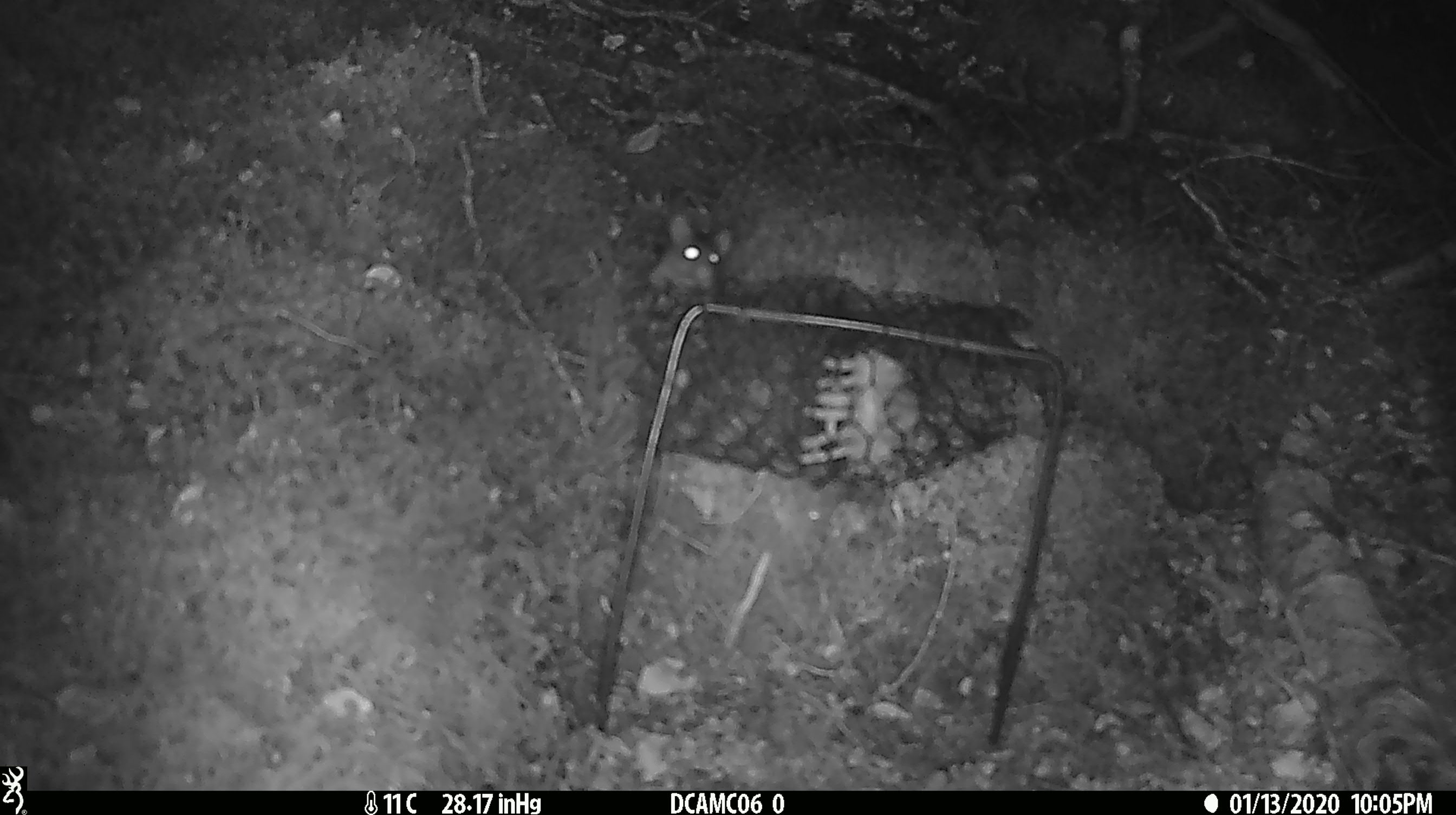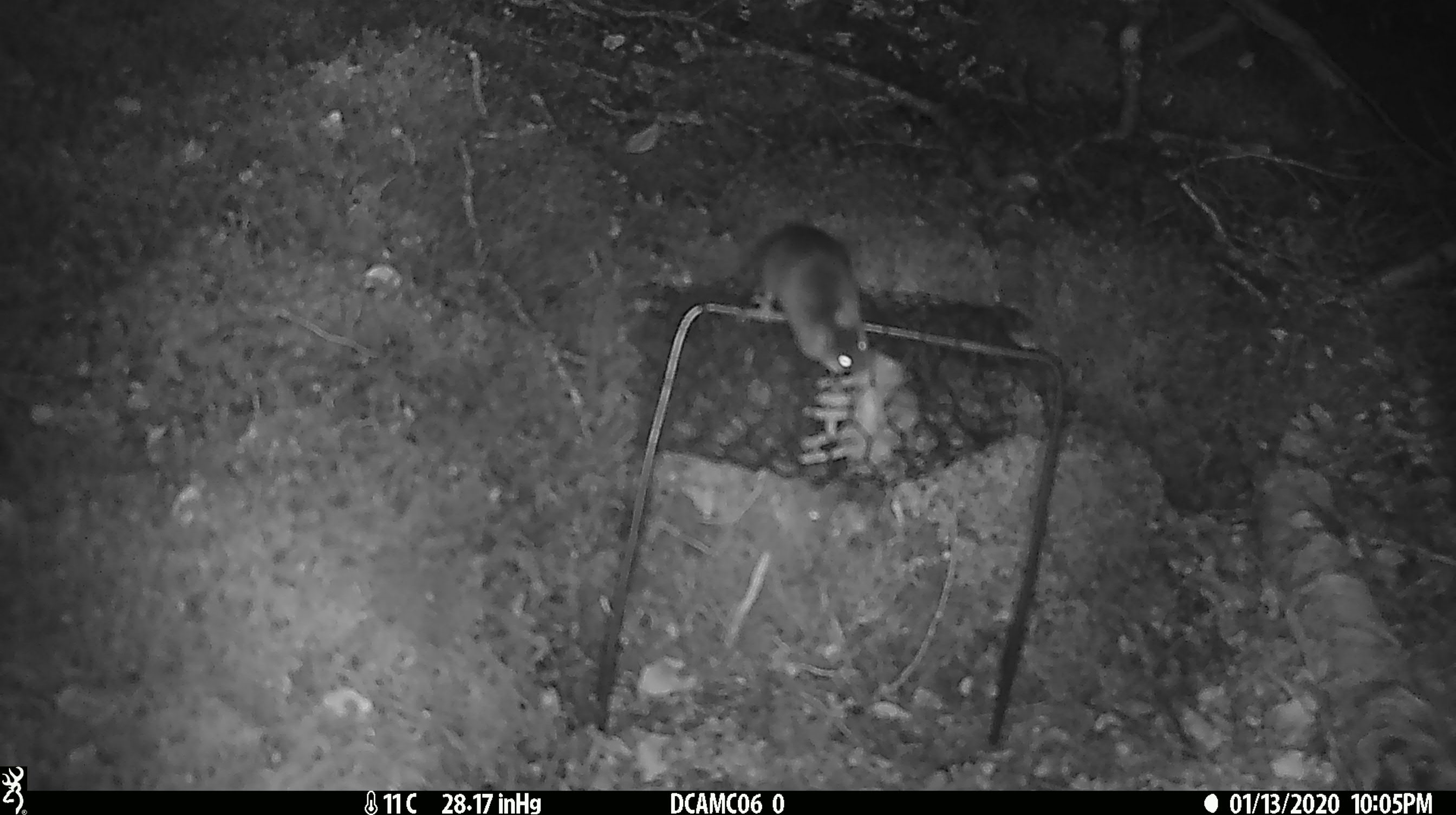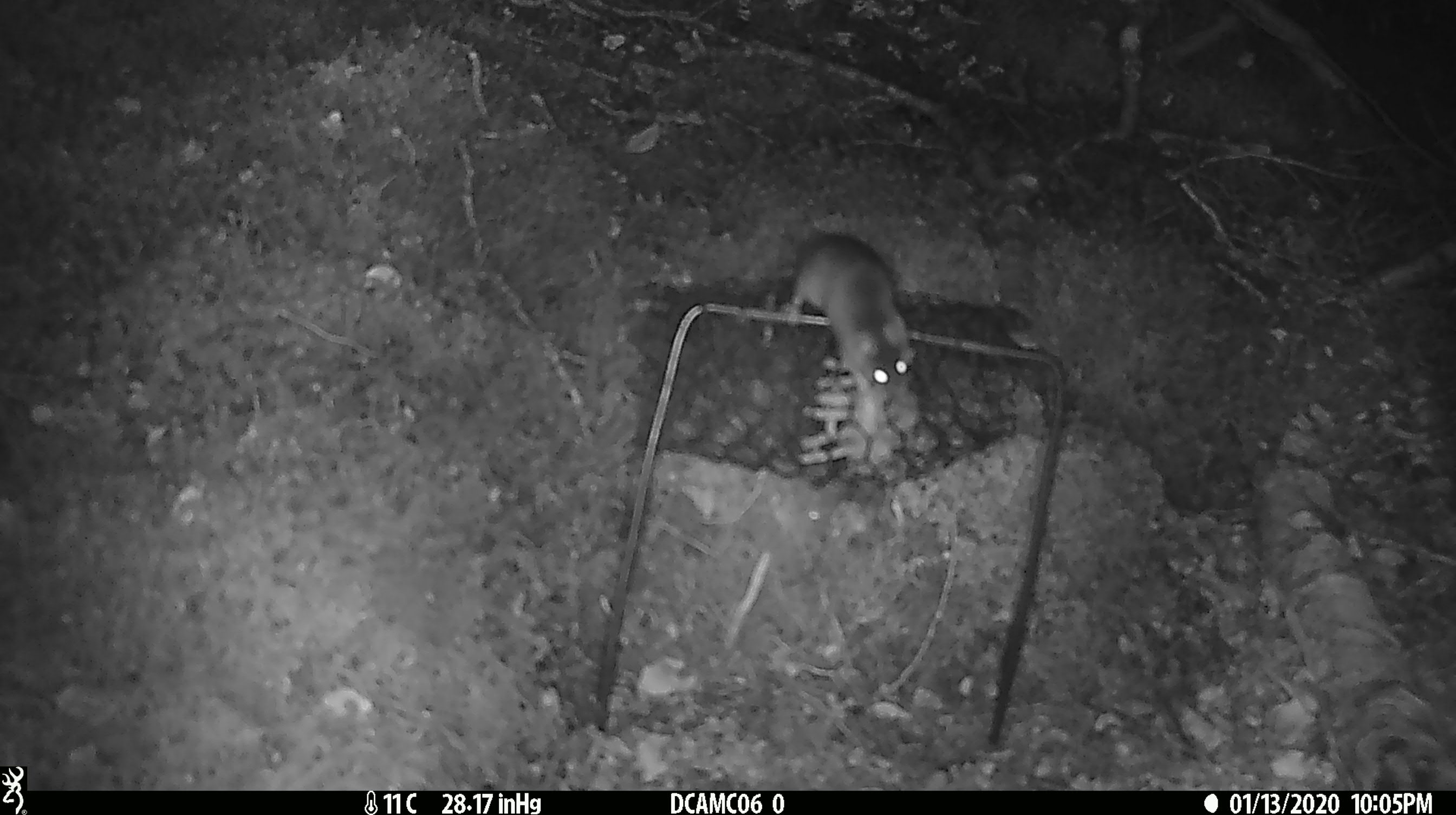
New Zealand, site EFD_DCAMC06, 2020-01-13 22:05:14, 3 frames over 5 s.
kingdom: Animalia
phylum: Chordata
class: Mammalia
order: Rodentia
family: Muridae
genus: Mus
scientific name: Mus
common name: mouse